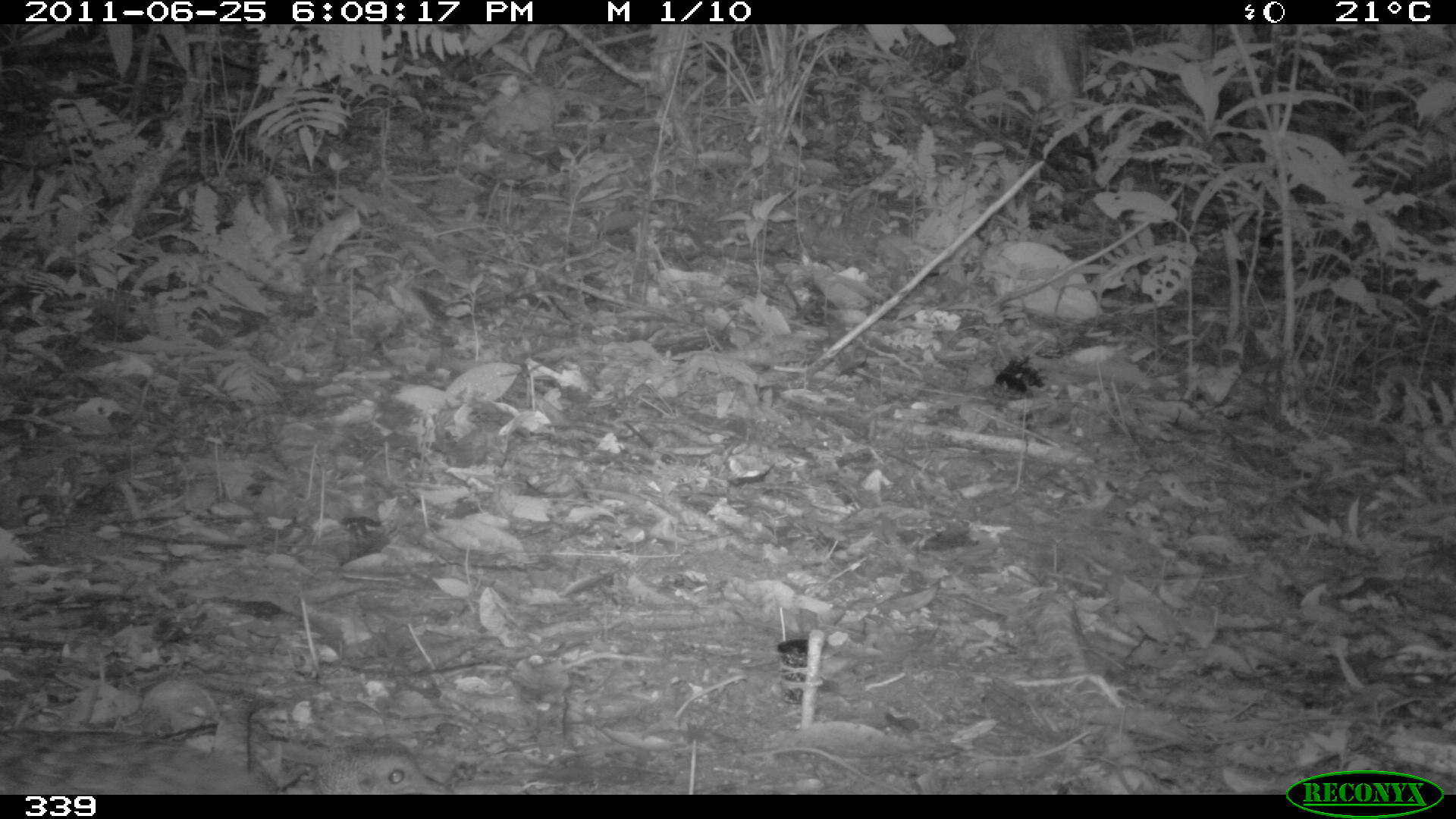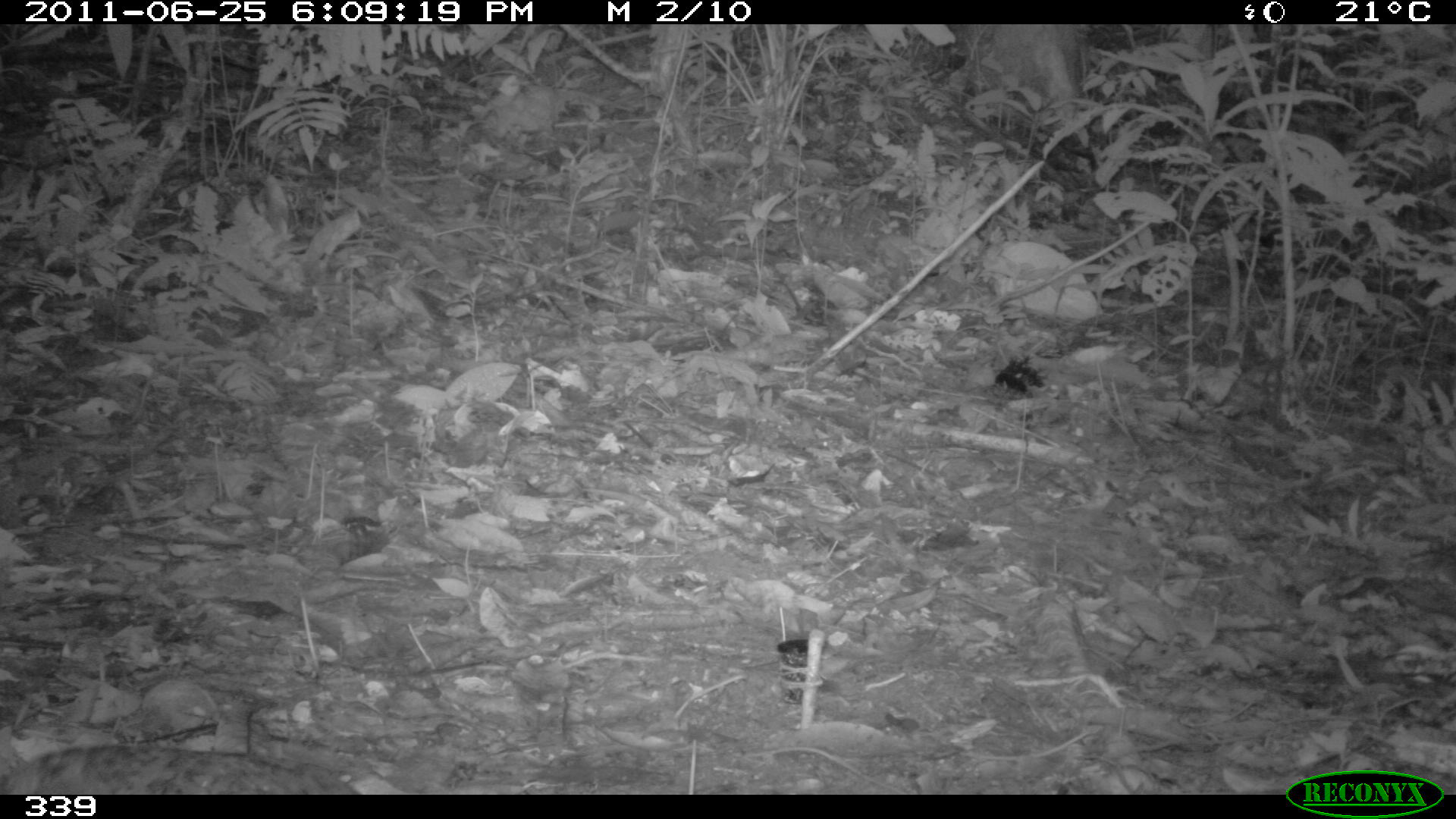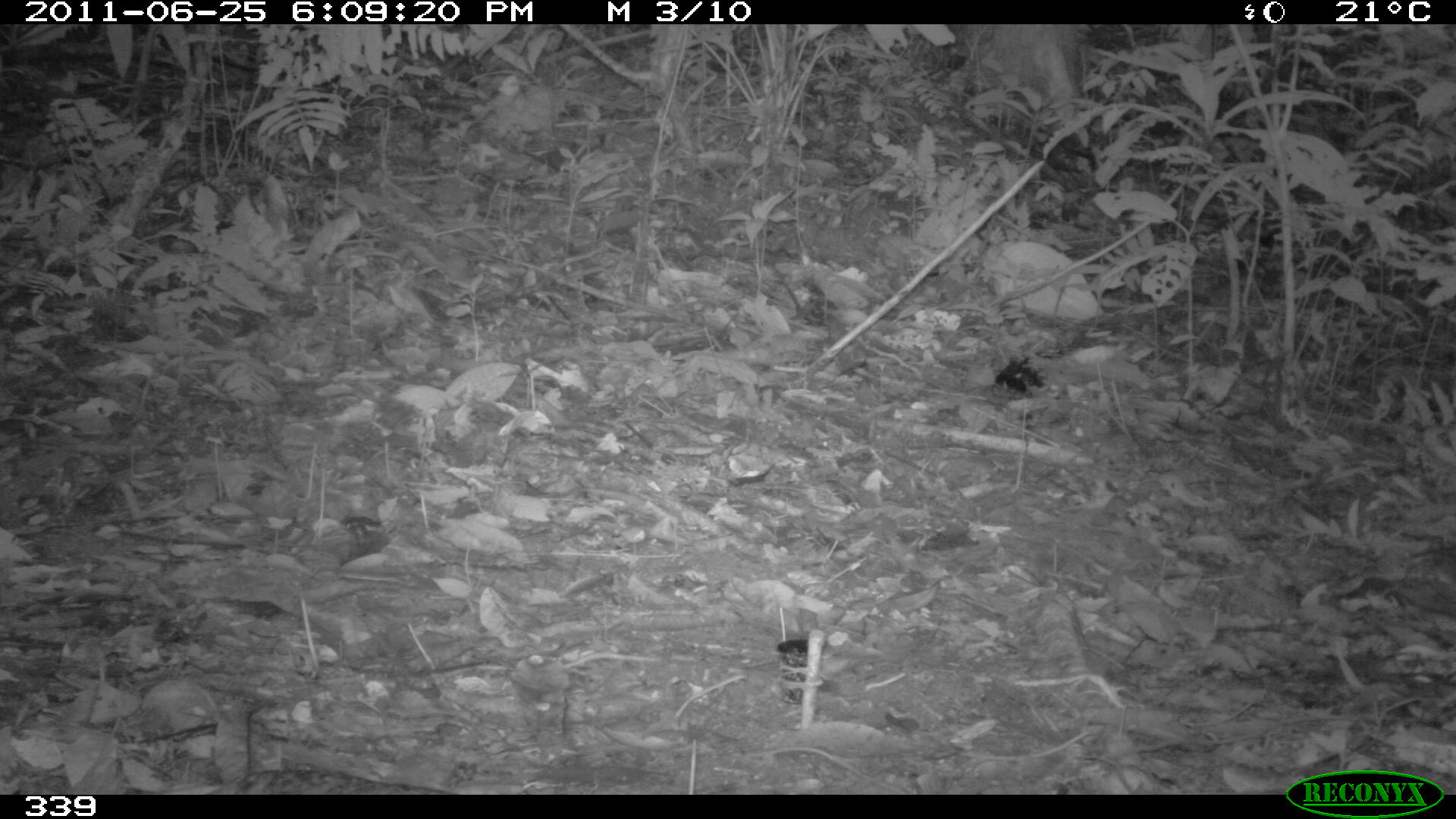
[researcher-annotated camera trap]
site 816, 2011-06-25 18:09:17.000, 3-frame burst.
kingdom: Animalia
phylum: Chordata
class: Aves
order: Galliformes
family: Phasianidae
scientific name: Phasianidae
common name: quails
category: quail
Quail (quails) (Phasianidae).